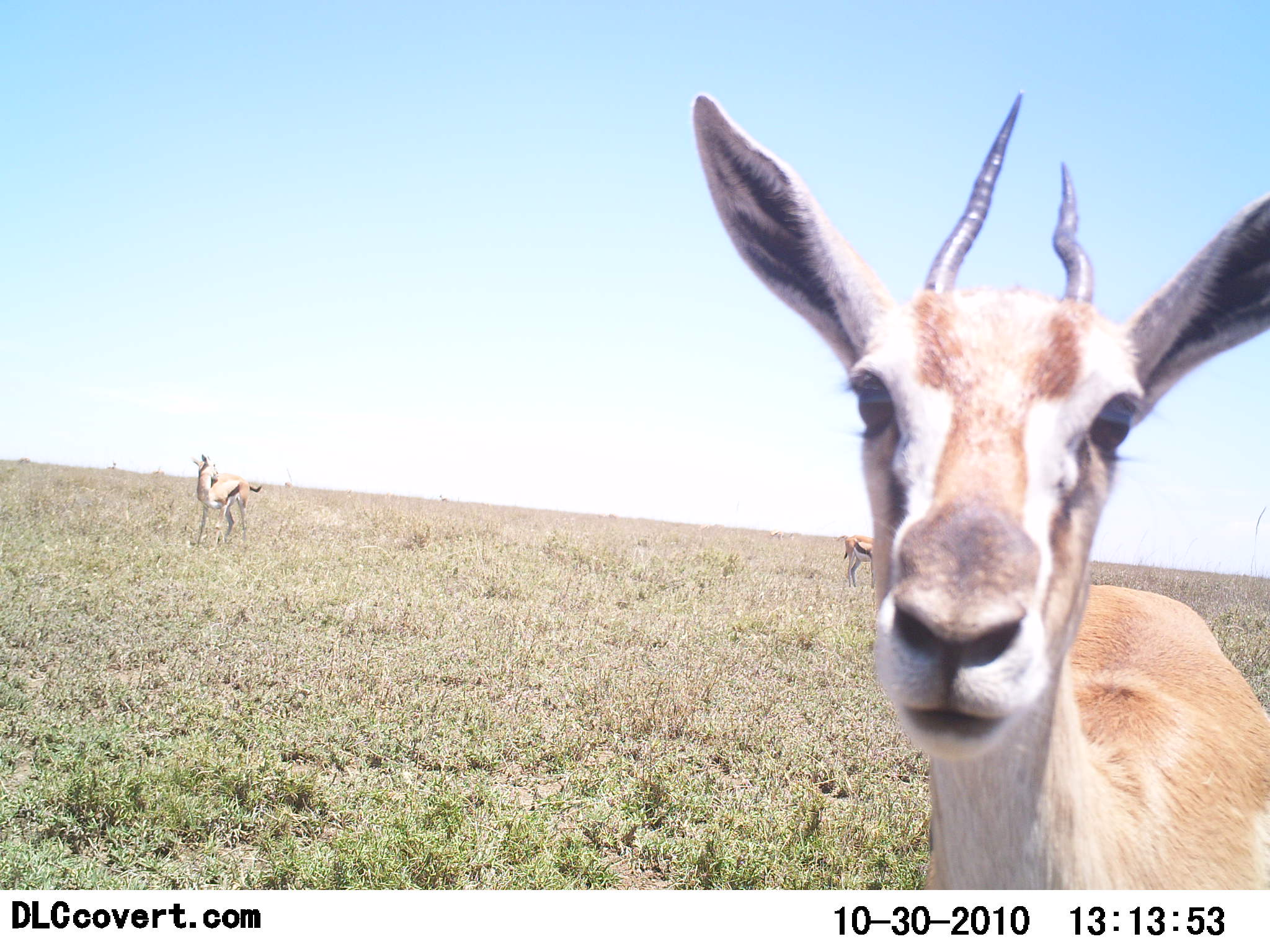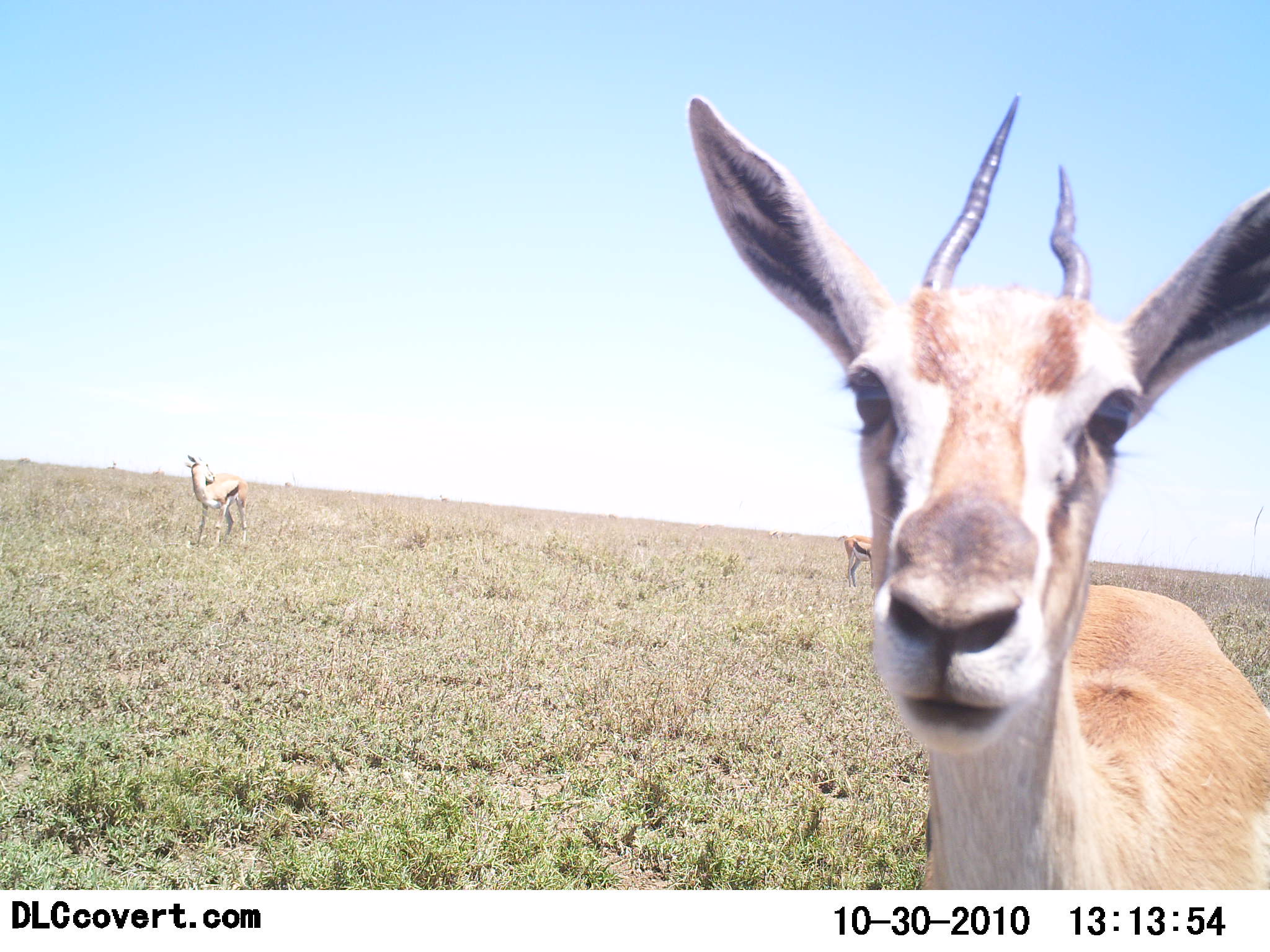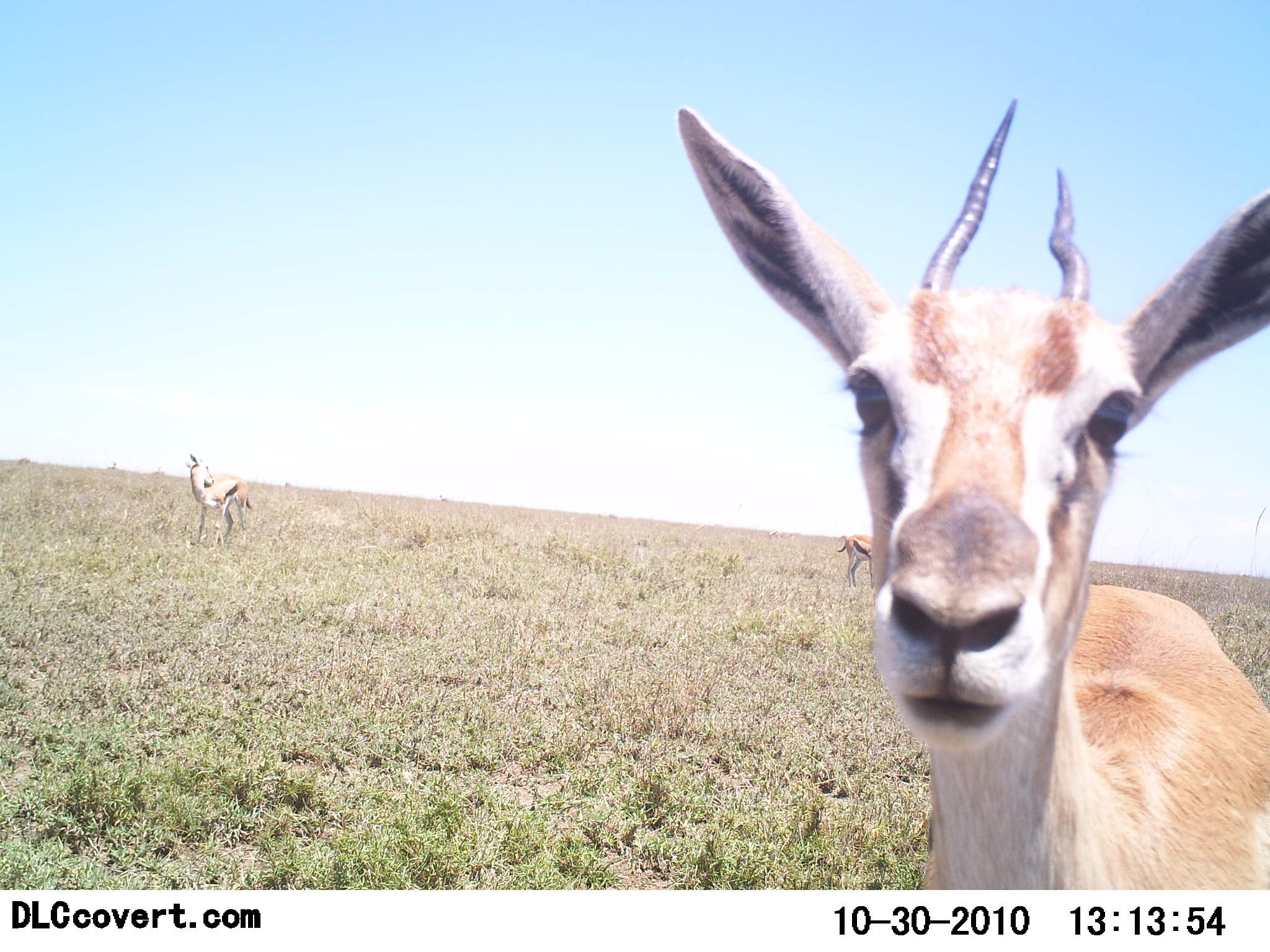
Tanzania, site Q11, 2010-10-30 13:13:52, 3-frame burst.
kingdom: Animalia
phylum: Chordata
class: Mammalia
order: Artiodactyla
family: Bovidae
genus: Eudorcas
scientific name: Eudorcas thomsonii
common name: thomson's gazelle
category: gazellethomsons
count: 3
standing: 89%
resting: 0%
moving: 11%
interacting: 17%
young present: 0%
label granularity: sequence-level